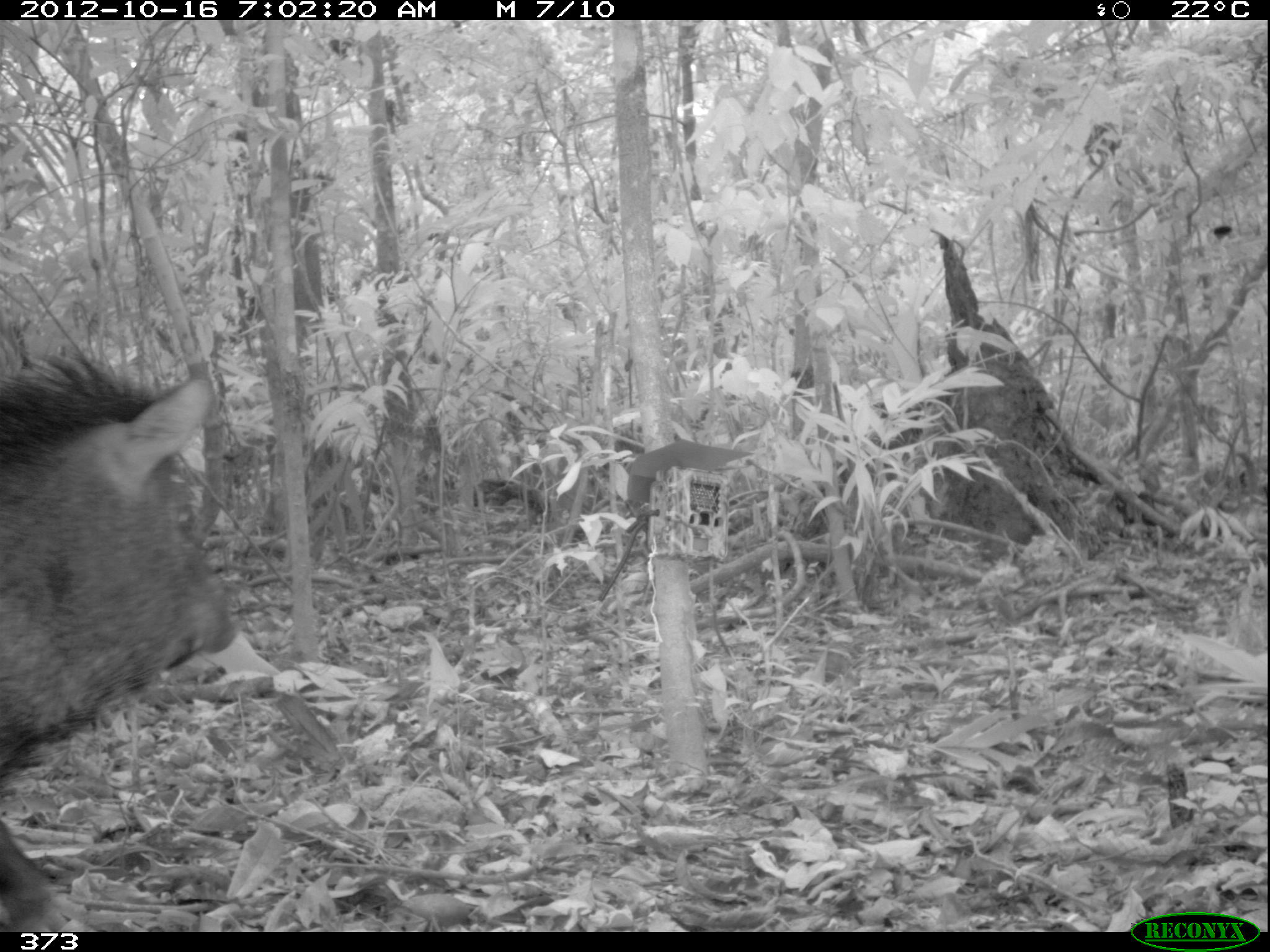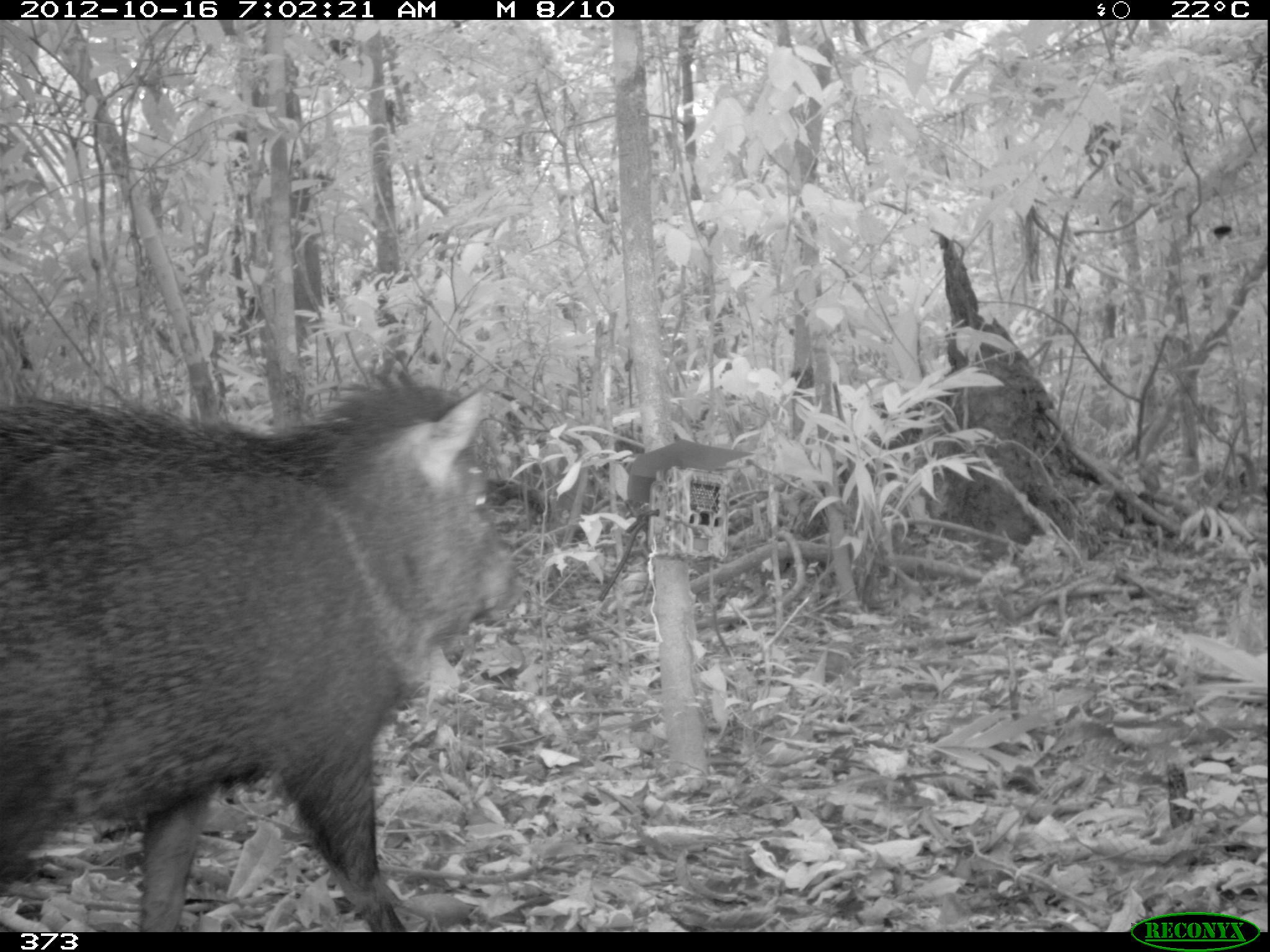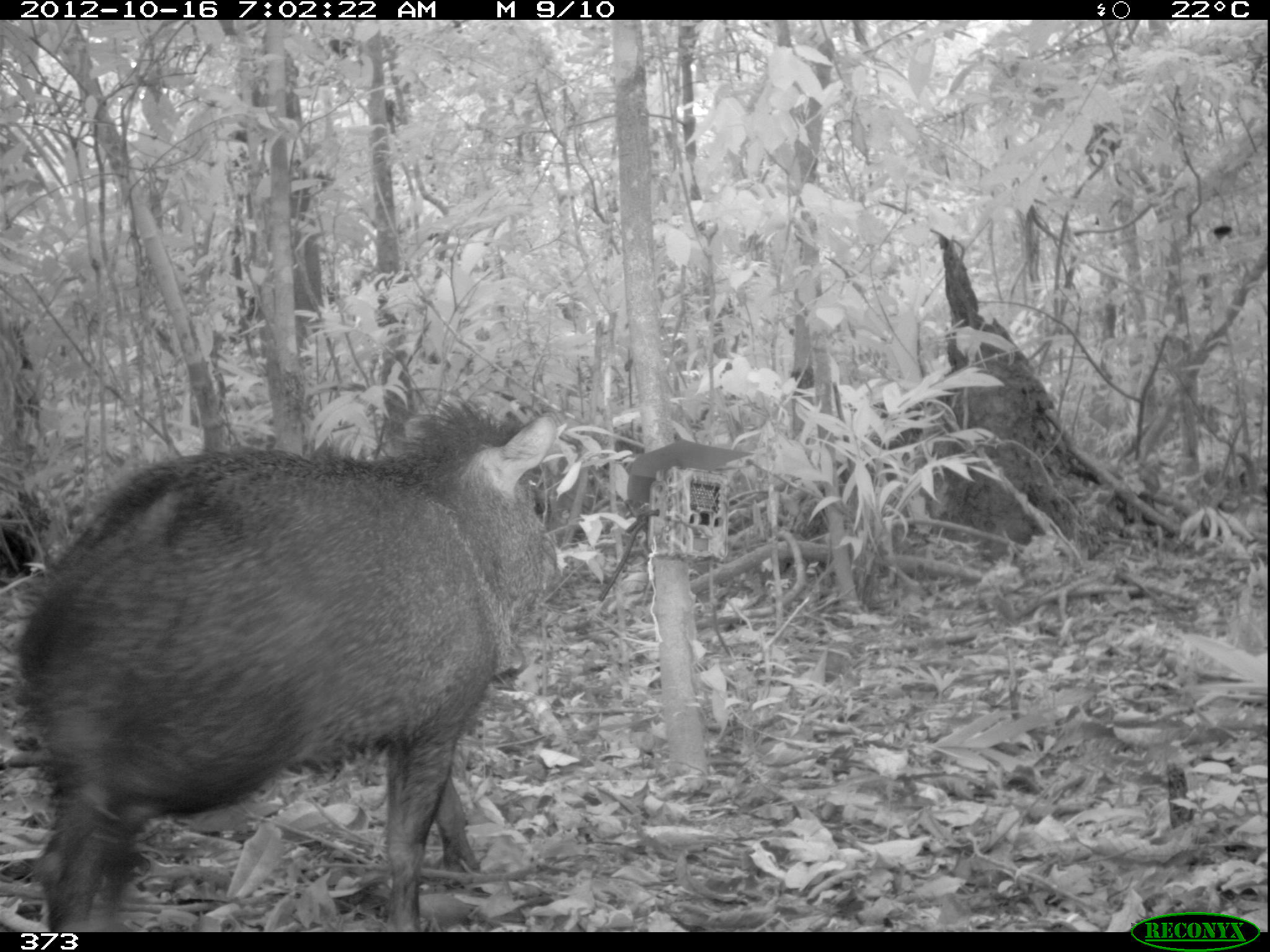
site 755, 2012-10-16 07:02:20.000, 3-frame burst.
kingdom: Animalia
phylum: Chordata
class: Mammalia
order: Artiodactyla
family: Tayassuidae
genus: Pecari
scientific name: Pecari tajacu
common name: collared peccary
Pecari tajacu (collared peccary).